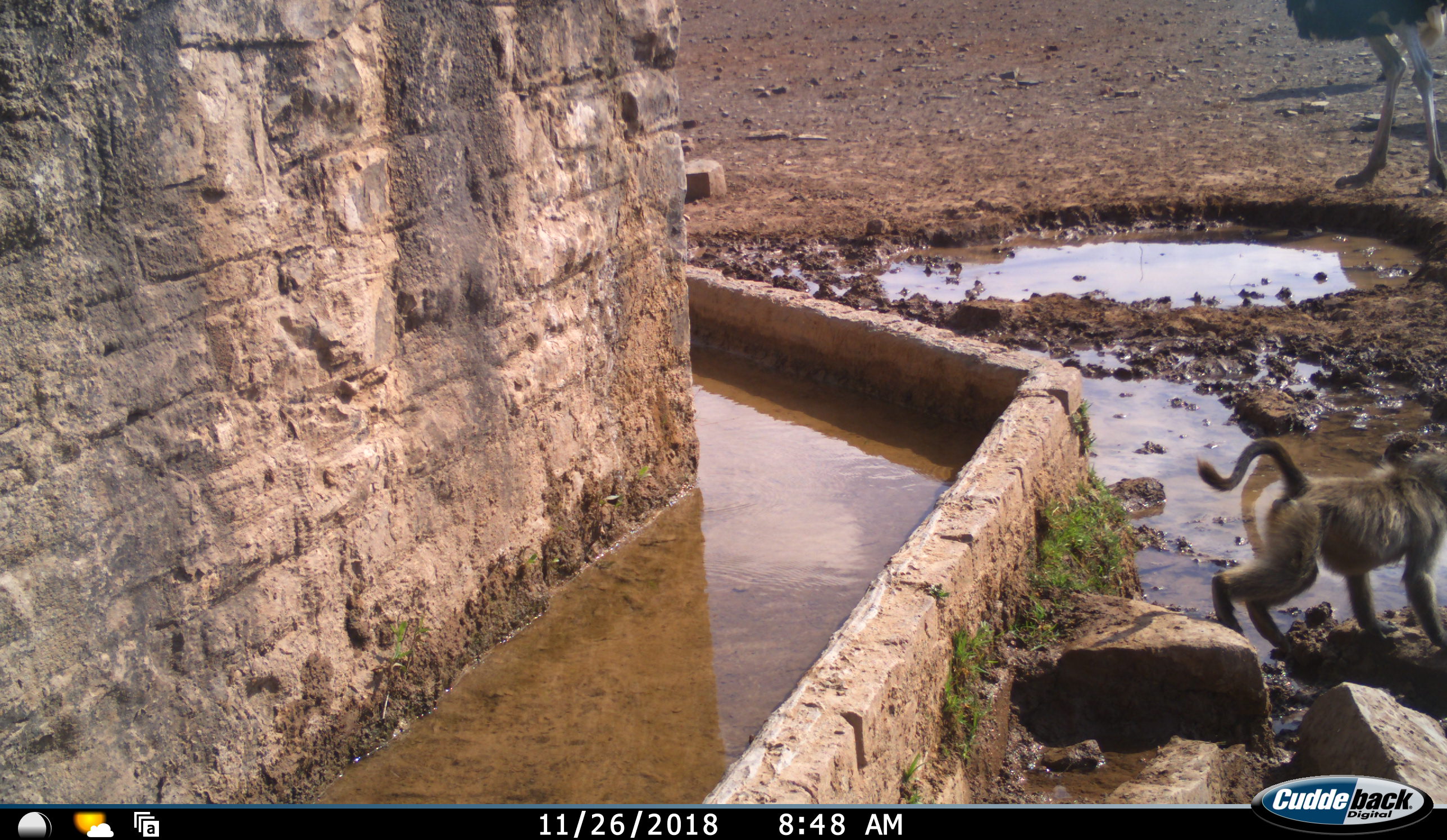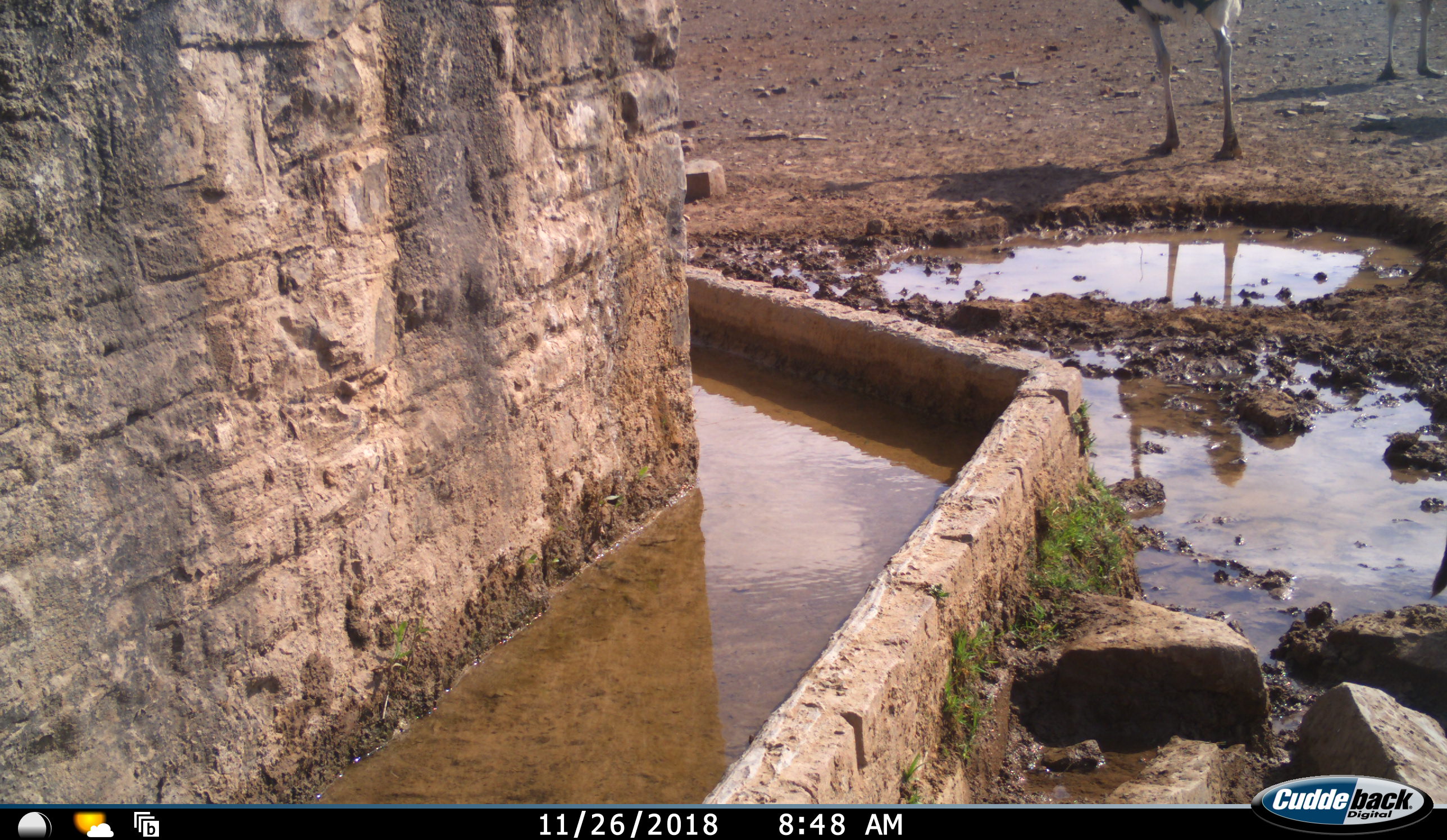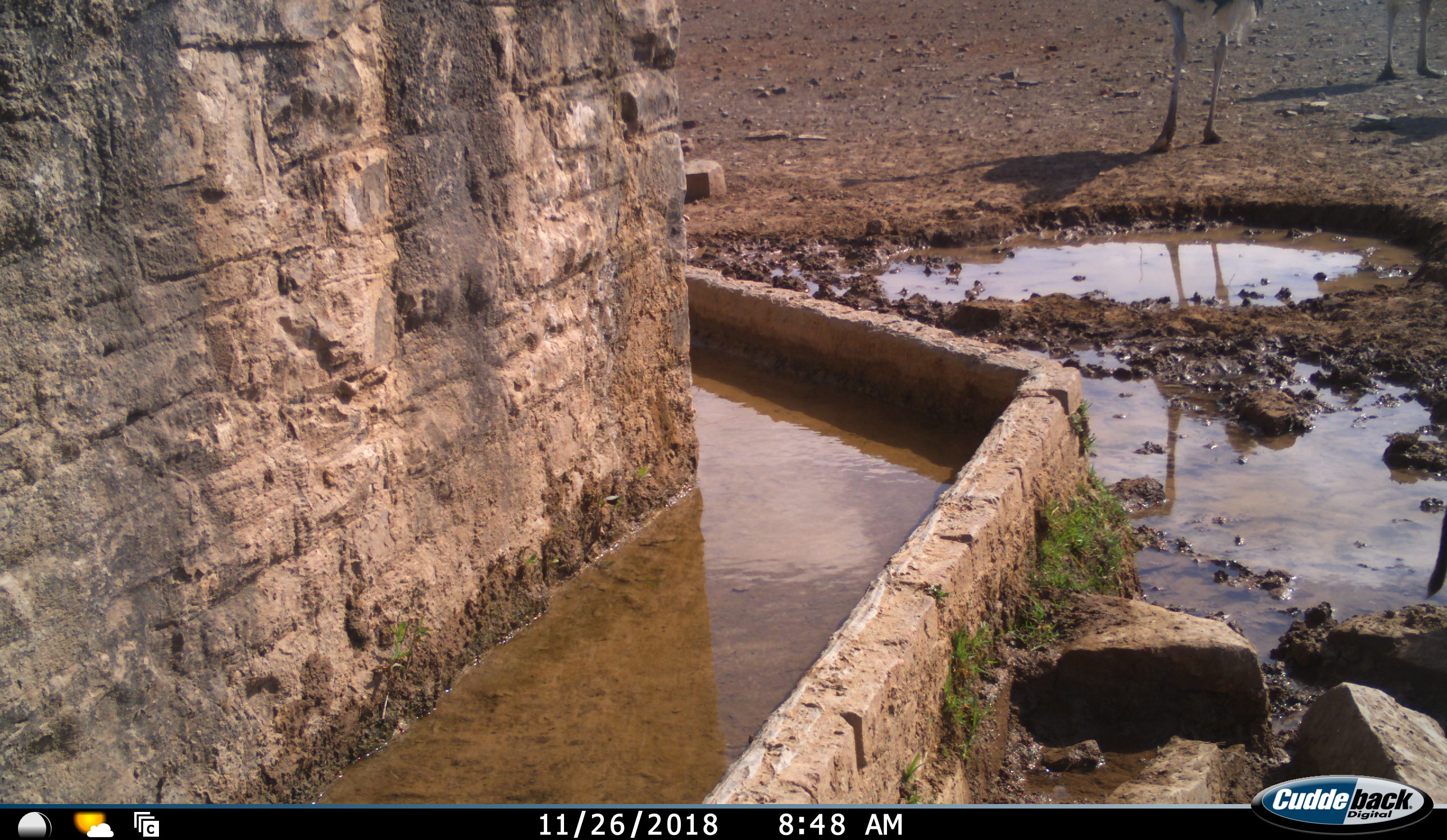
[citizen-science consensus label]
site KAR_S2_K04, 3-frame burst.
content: unidentified animal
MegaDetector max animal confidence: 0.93